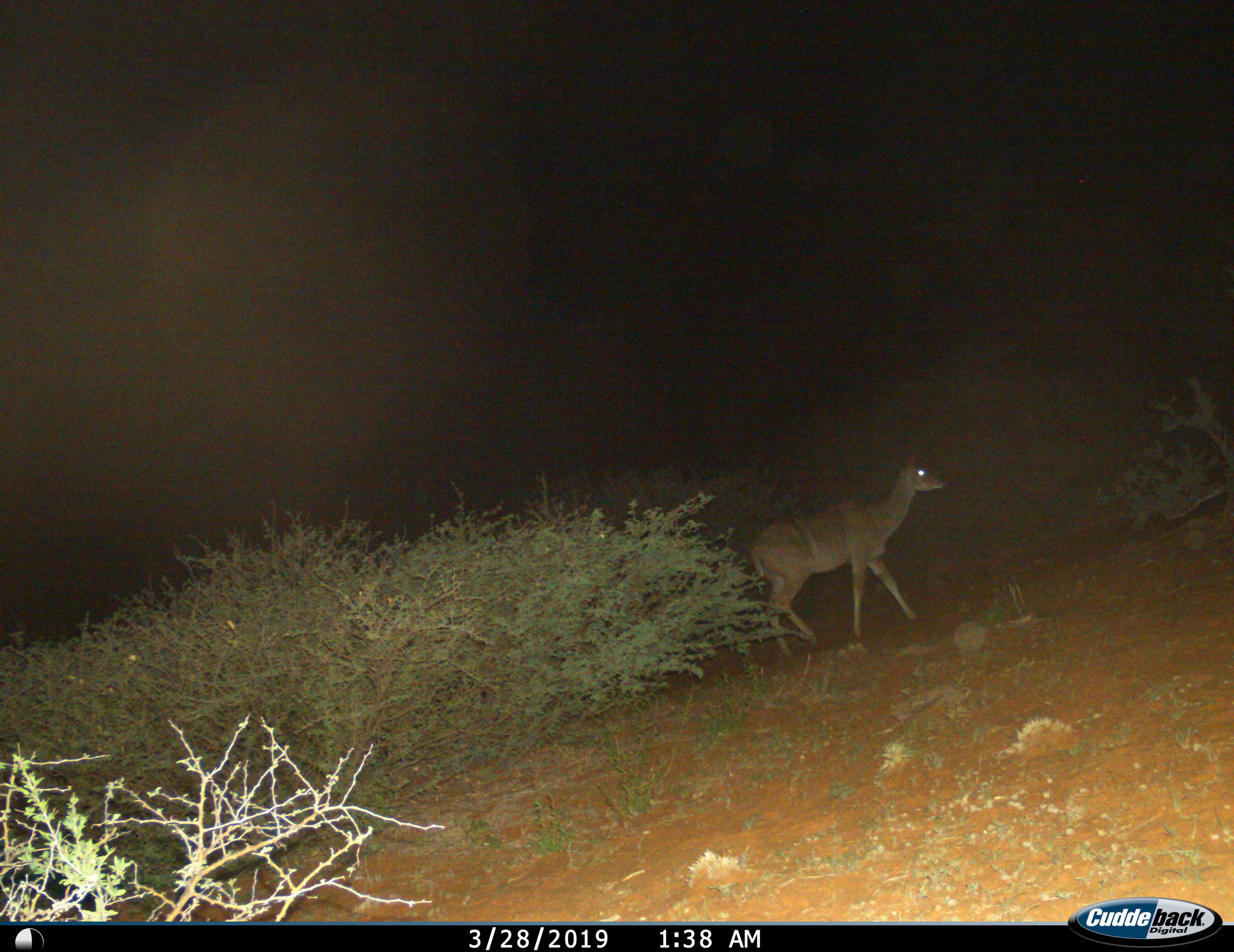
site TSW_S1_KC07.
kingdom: Animalia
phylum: Chordata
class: Mammalia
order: Artiodactyla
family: Bovidae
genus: Tragelaphus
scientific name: Tragelaphus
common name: kudu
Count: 1.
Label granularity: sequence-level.